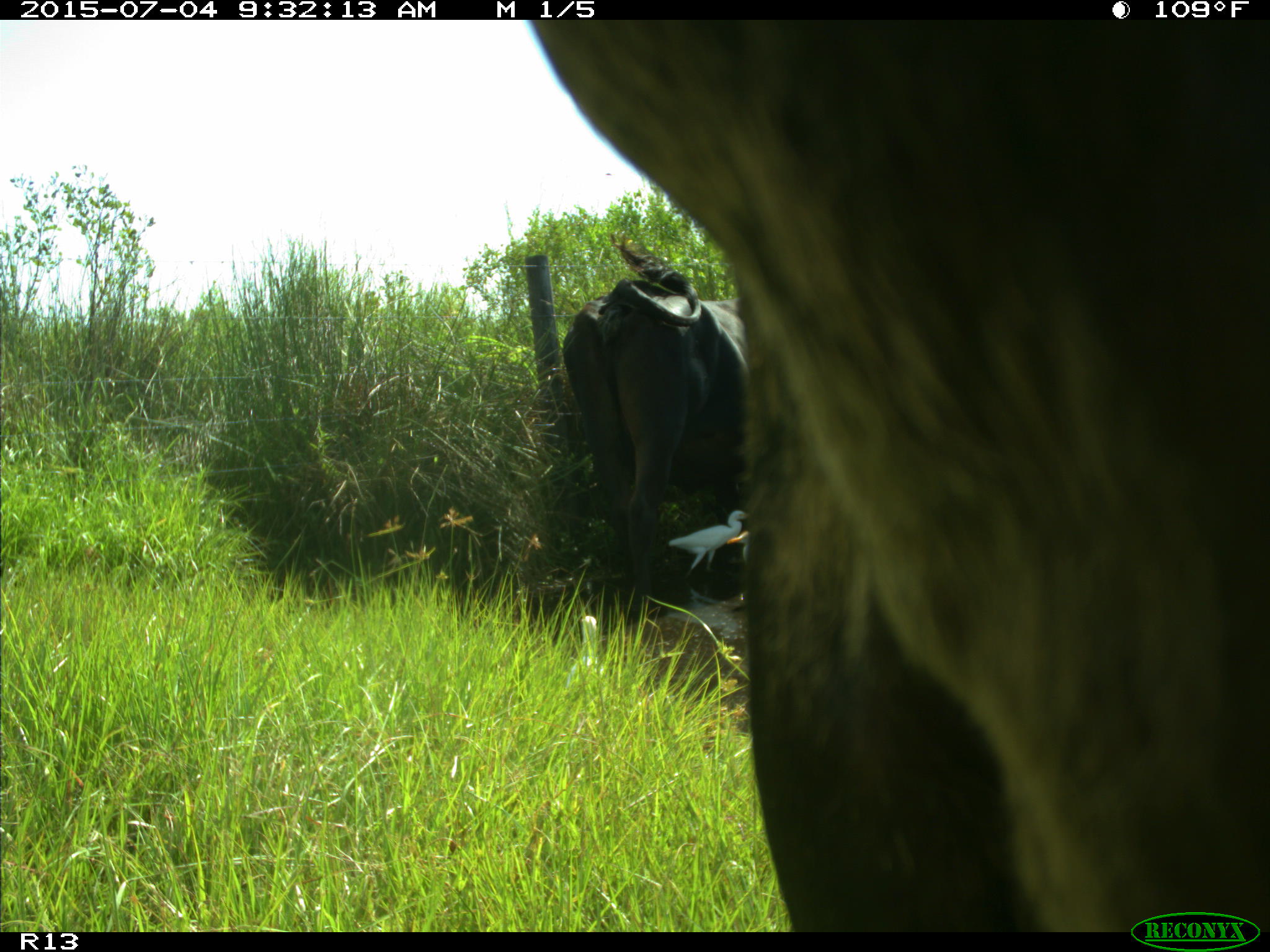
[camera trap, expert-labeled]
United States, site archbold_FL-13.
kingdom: Animalia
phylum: Chordata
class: Mammalia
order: Artiodactyla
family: Bovidae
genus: Bos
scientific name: Bos taurus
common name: domestic cow